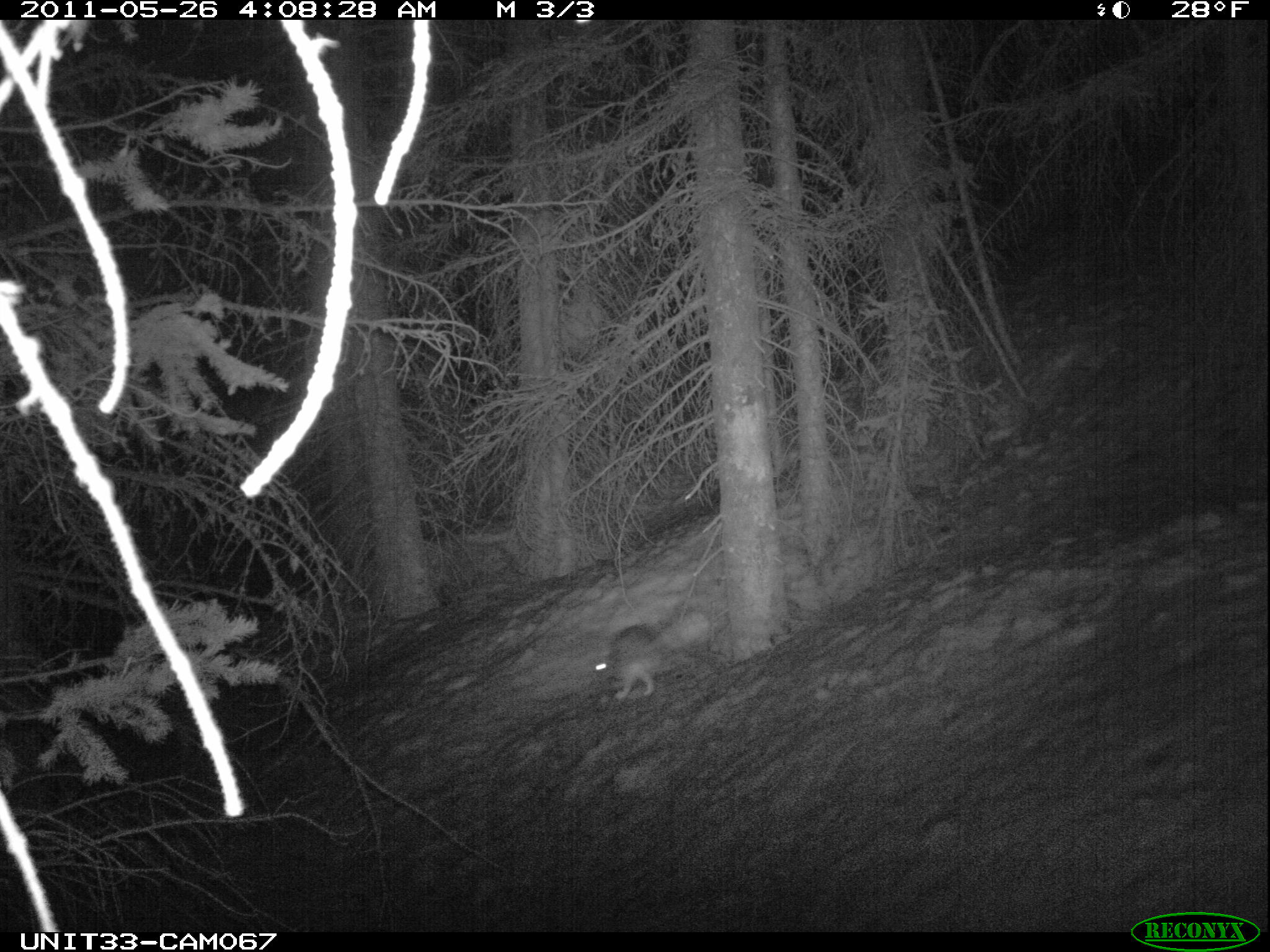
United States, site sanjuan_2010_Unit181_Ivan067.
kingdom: Animalia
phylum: Chordata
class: Mammalia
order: Lagomorpha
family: Leporidae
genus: Lepus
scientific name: Lepus americanus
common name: snowshoe hare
Lepus americanus (snowshoe hare).